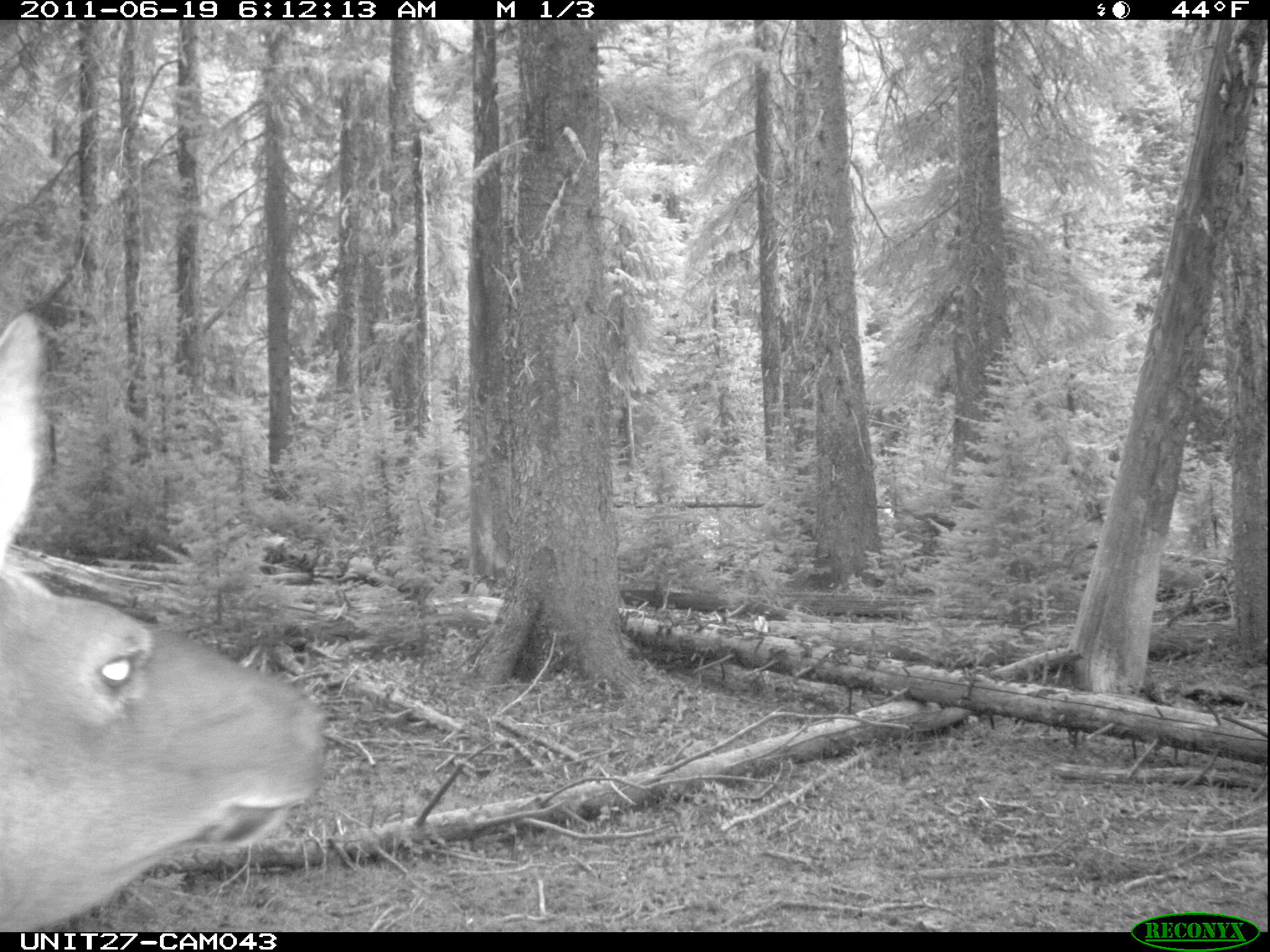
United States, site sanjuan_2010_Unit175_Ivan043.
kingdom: Animalia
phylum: Chordata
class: Mammalia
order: Artiodactyla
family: Cervidae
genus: Cervus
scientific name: Cervus elaphus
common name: red deer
Cervus elaphus (red deer).